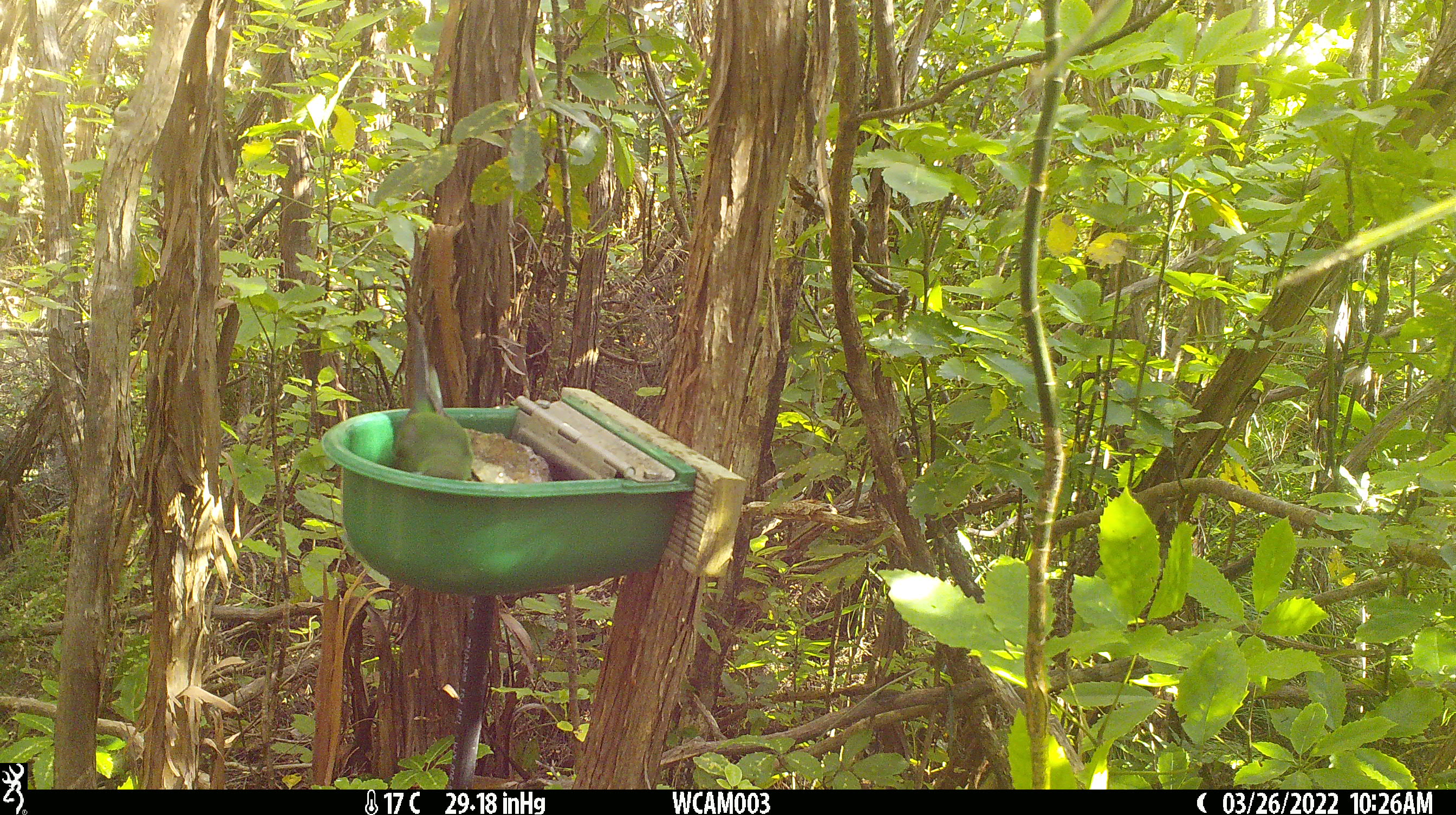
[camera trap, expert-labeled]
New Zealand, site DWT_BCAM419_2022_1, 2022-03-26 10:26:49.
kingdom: Animalia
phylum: Chordata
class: Aves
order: Psittaciformes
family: Psittaculidae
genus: Cyanoramphus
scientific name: Cyanoramphus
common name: parakeet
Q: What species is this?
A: Parakeet (Cyanoramphus).